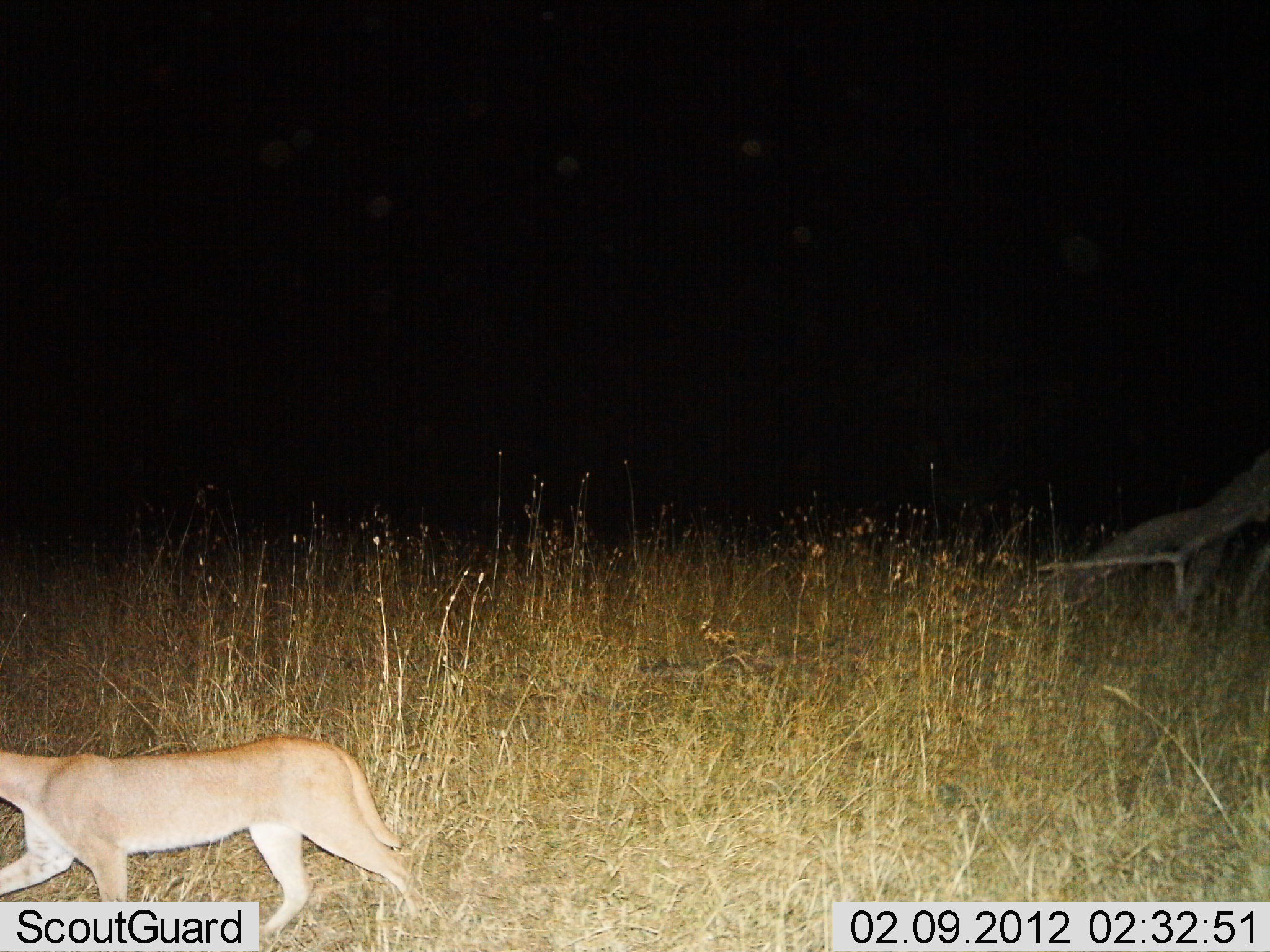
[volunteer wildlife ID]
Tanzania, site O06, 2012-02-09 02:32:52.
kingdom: Animalia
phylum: Chordata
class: Mammalia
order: Carnivora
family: Felidae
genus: Caracal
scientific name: Caracal caracal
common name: caracal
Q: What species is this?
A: Caracal (Caracal caracal).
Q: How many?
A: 1.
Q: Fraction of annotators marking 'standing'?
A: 0%.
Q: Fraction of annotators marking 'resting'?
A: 0%.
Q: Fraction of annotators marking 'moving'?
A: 100%.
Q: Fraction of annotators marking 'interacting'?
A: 0%.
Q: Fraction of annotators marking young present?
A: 0%.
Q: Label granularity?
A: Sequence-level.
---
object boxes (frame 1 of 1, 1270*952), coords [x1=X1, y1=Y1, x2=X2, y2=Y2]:
animal: [x1=1, y1=732, x2=426, y2=939]